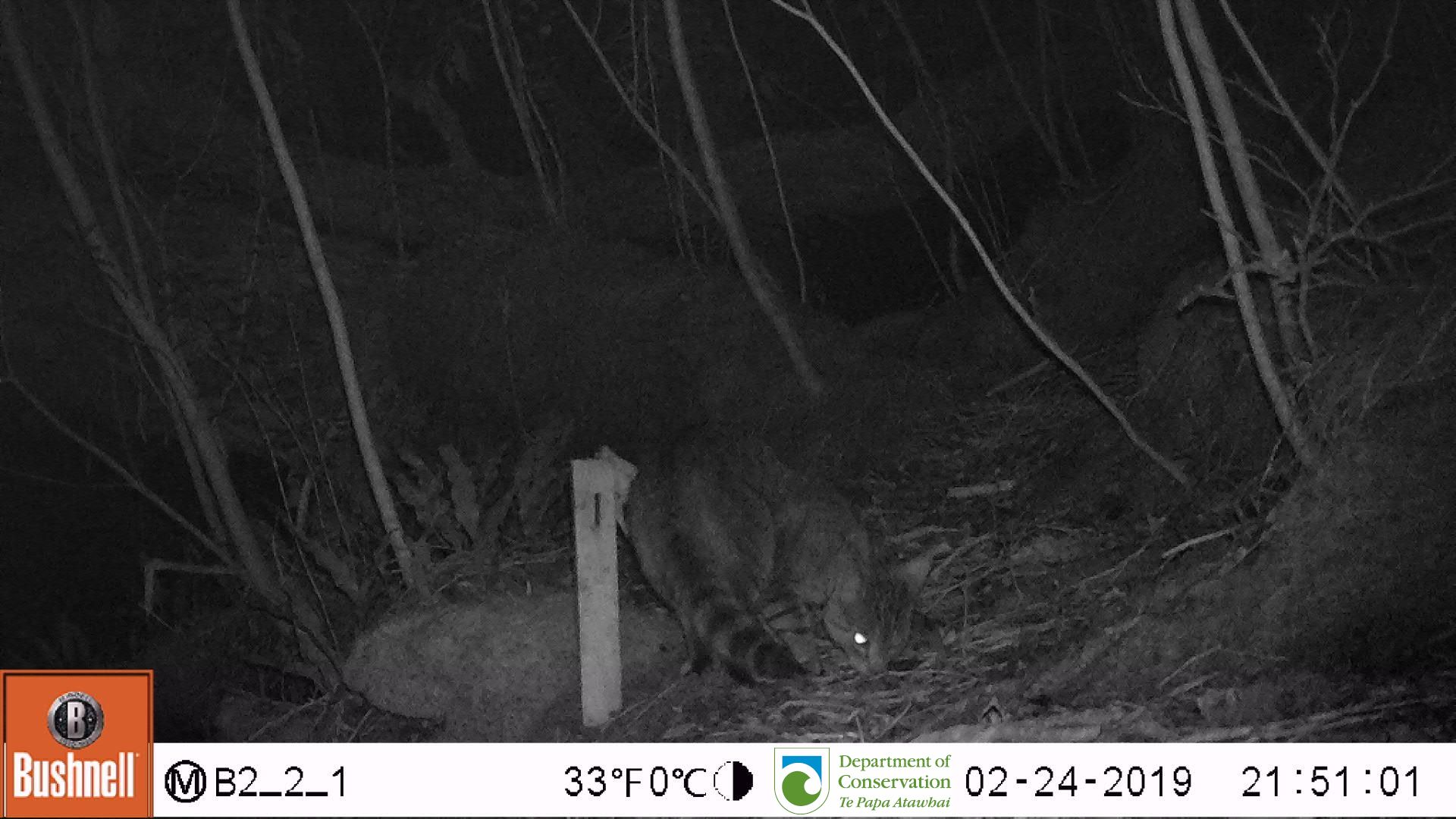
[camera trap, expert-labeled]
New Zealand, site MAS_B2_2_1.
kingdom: Animalia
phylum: Chordata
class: Mammalia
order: Carnivora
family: Felidae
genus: Felis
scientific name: Felis catus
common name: domestic cat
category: cat